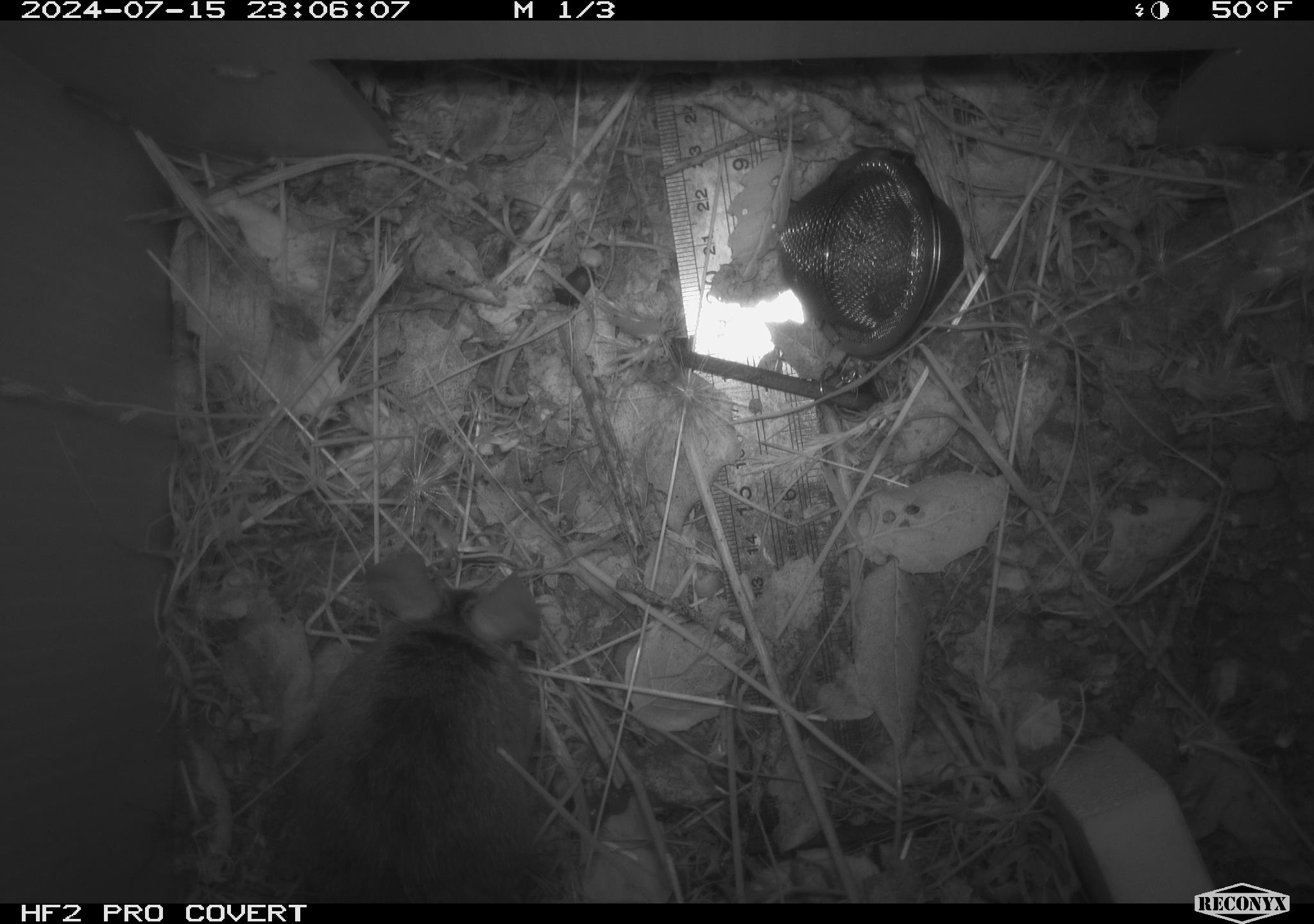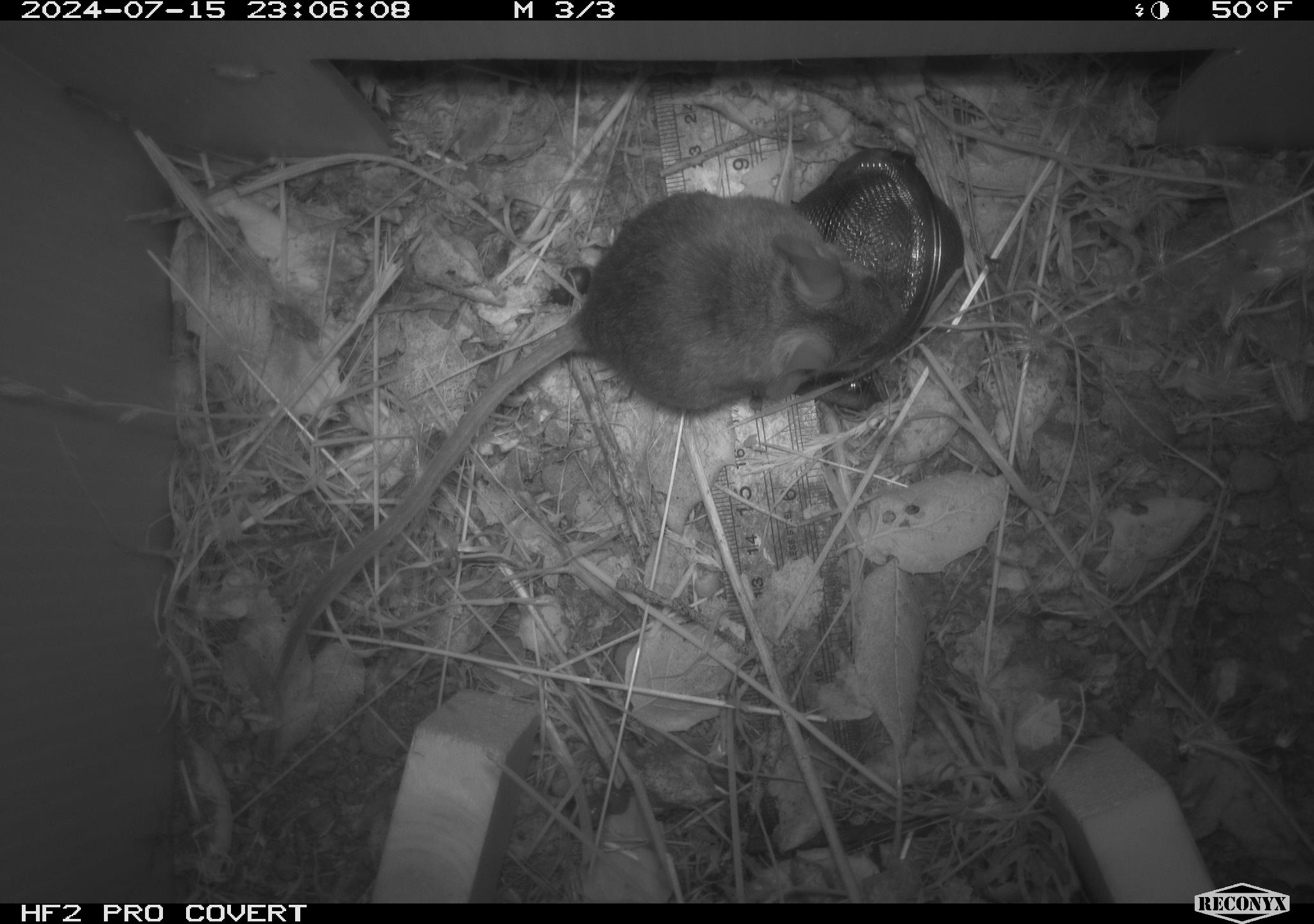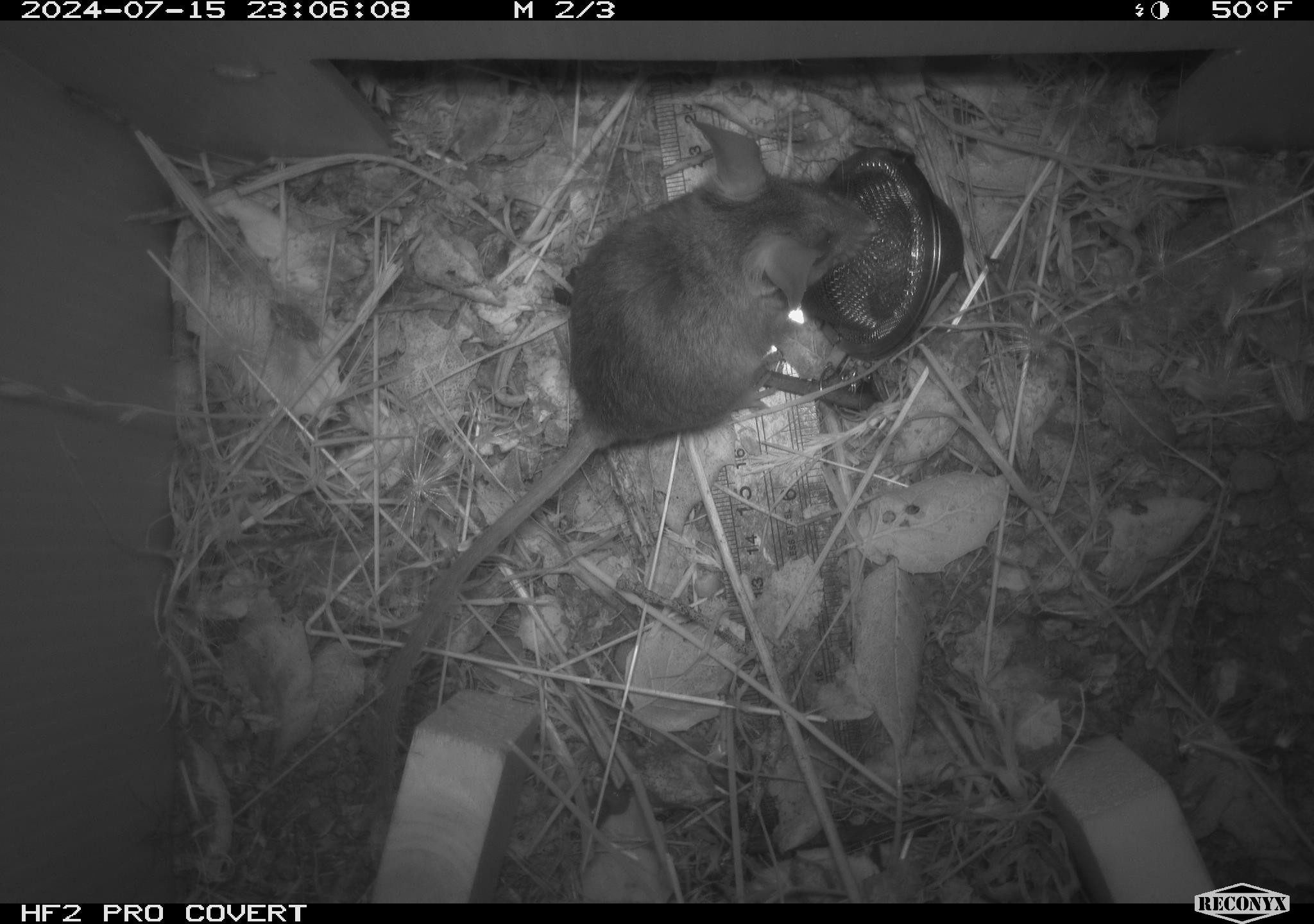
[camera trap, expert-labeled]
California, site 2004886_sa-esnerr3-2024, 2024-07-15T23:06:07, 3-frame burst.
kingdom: Animalia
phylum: Chordata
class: Mammalia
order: Rodentia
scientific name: Rodentia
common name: rodent